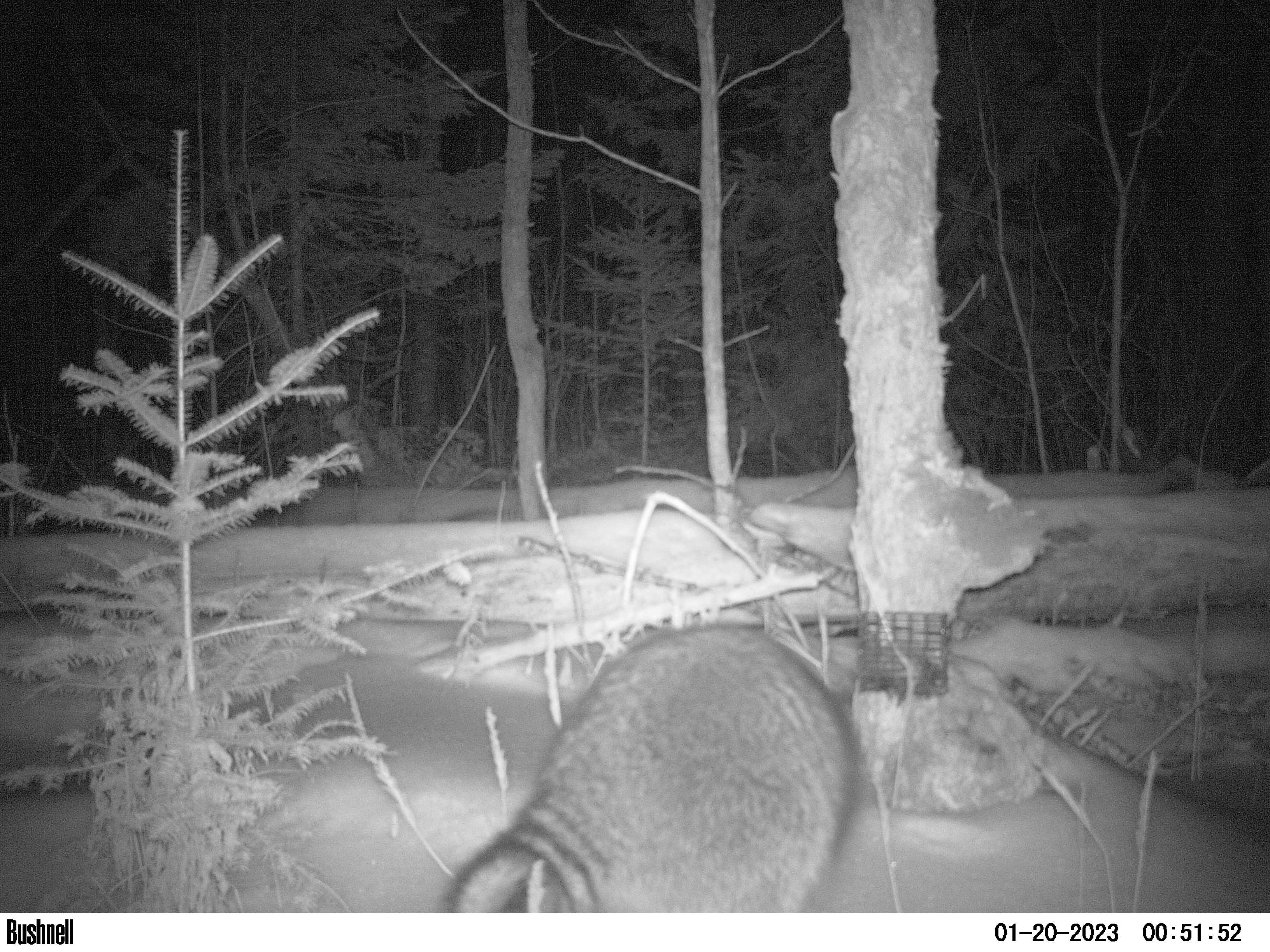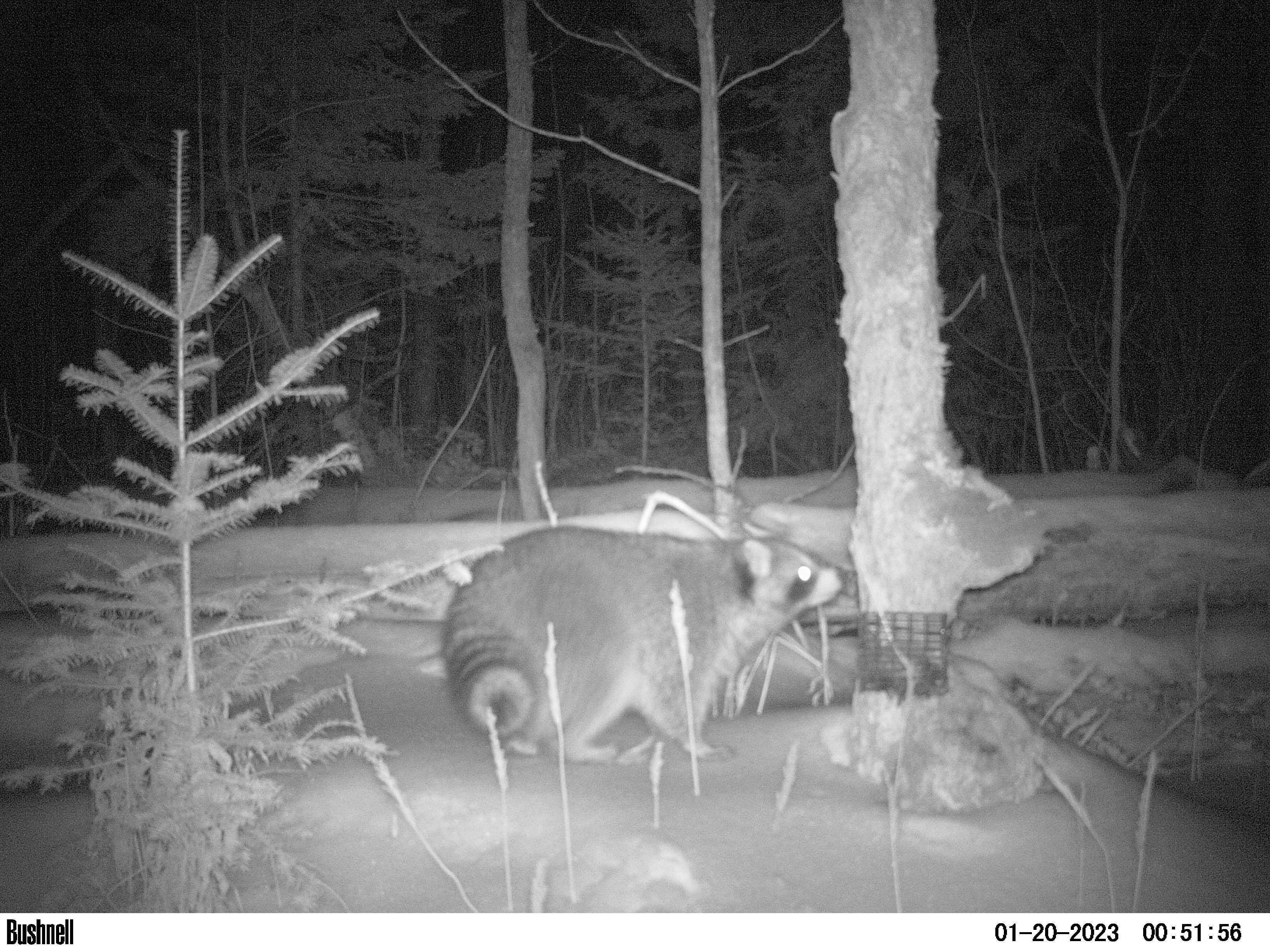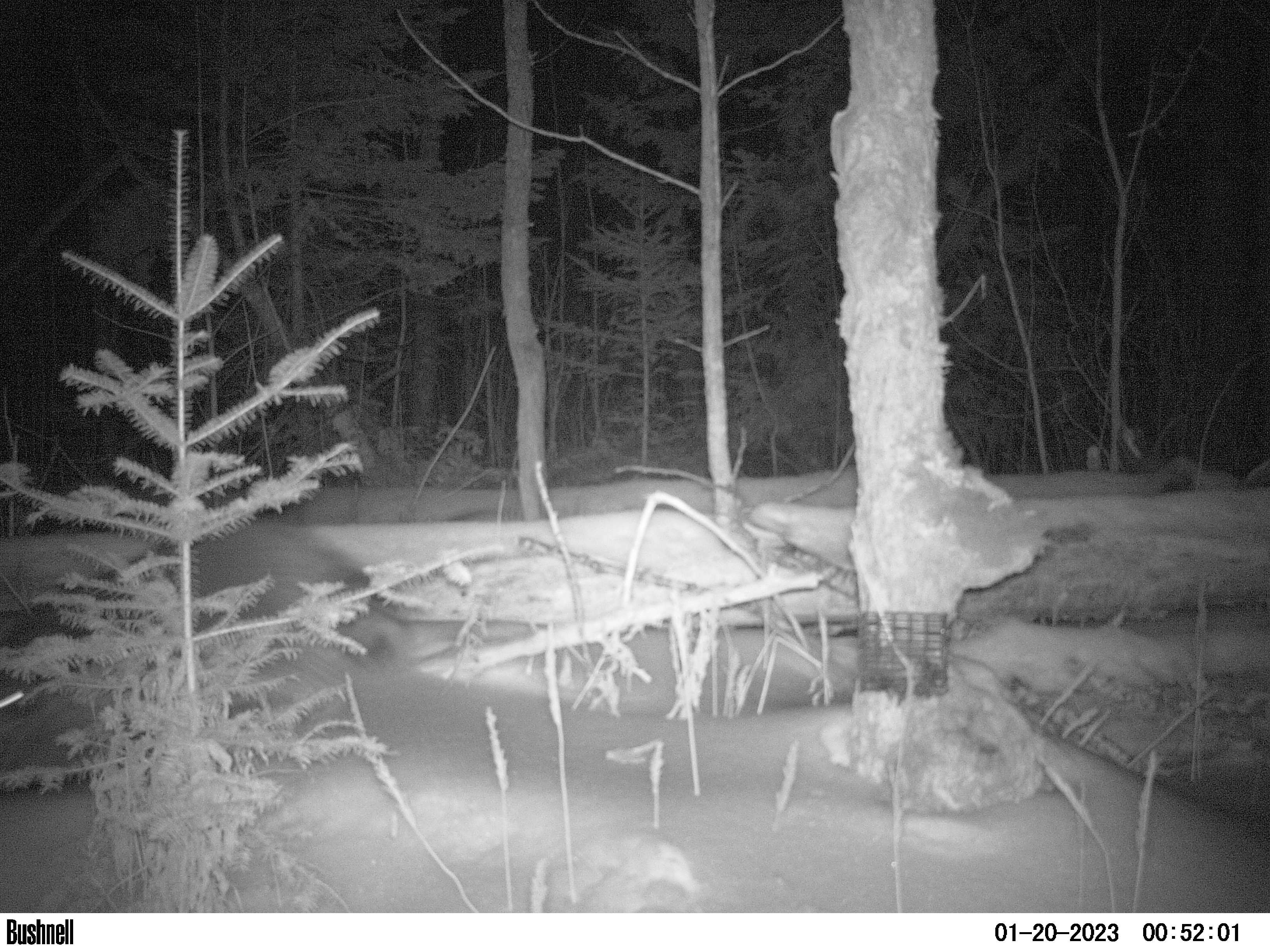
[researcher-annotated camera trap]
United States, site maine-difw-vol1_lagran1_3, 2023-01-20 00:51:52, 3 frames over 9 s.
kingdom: Animalia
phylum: Chordata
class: Mammalia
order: Carnivora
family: Procyonidae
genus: Procyon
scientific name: Procyon lotor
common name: raccoon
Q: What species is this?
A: Raccoon (Procyon lotor).